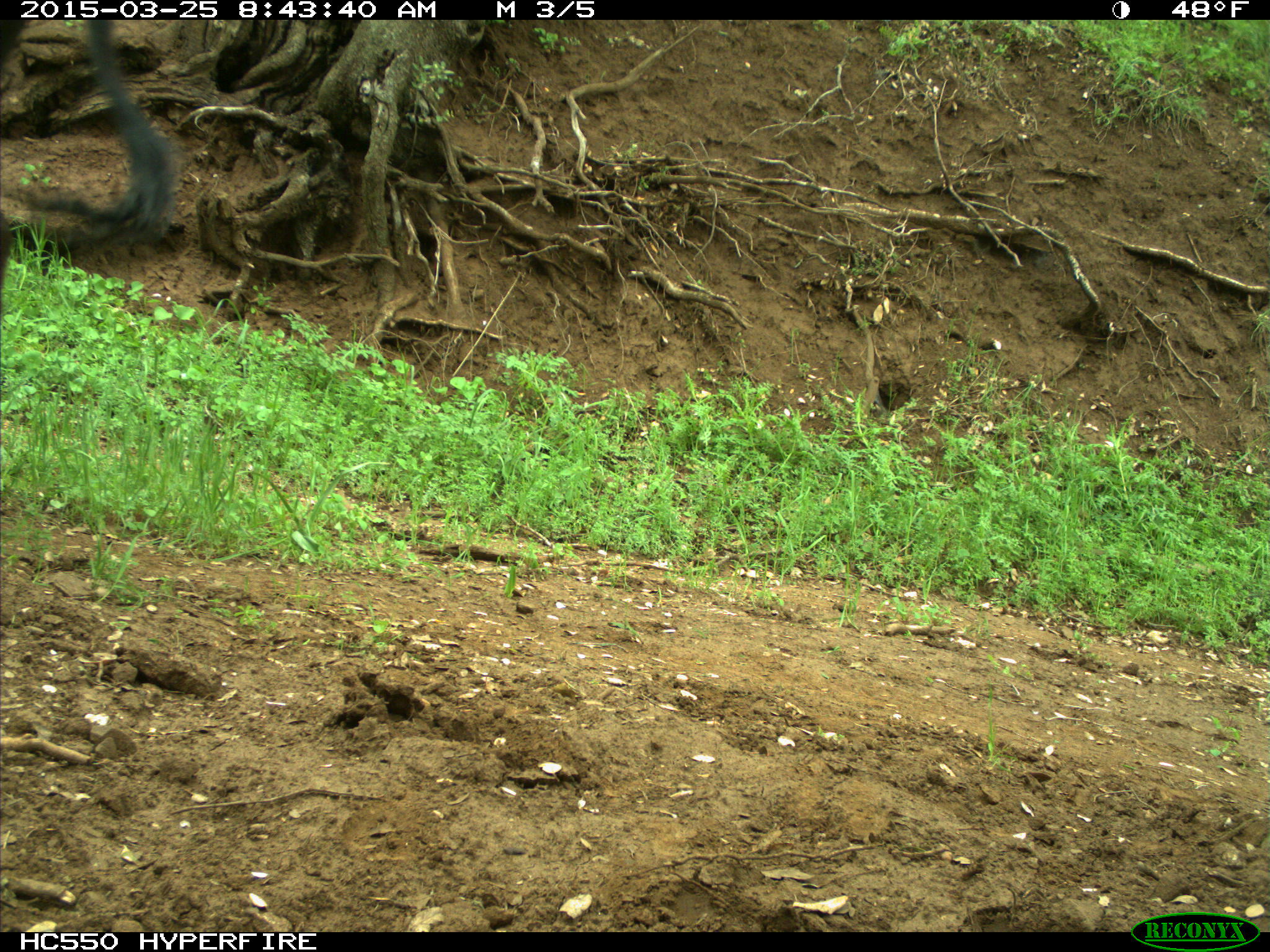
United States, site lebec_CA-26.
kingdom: Animalia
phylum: Chordata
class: Mammalia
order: Artiodactyla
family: Bovidae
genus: Bos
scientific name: Bos taurus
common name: domestic cow